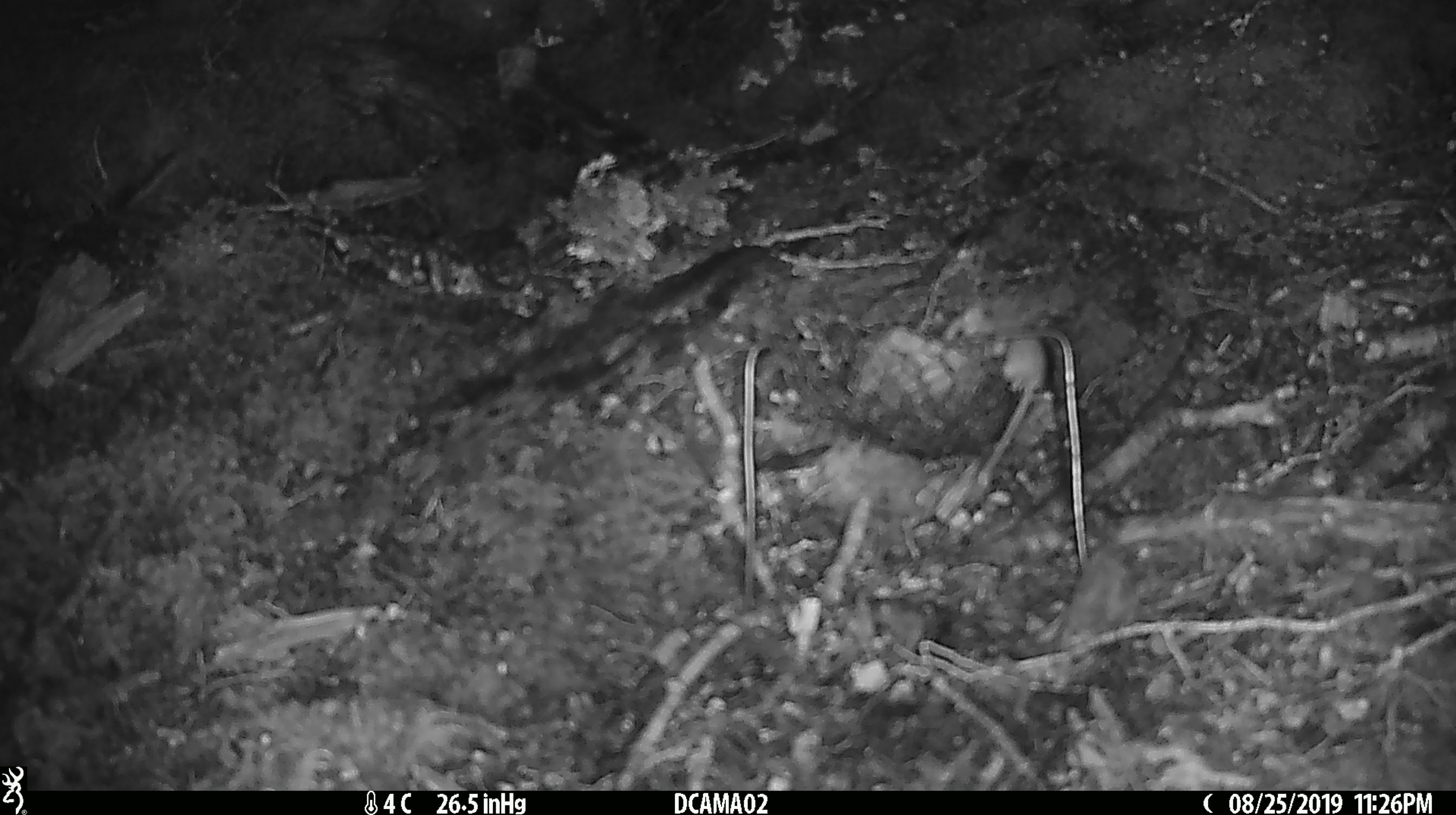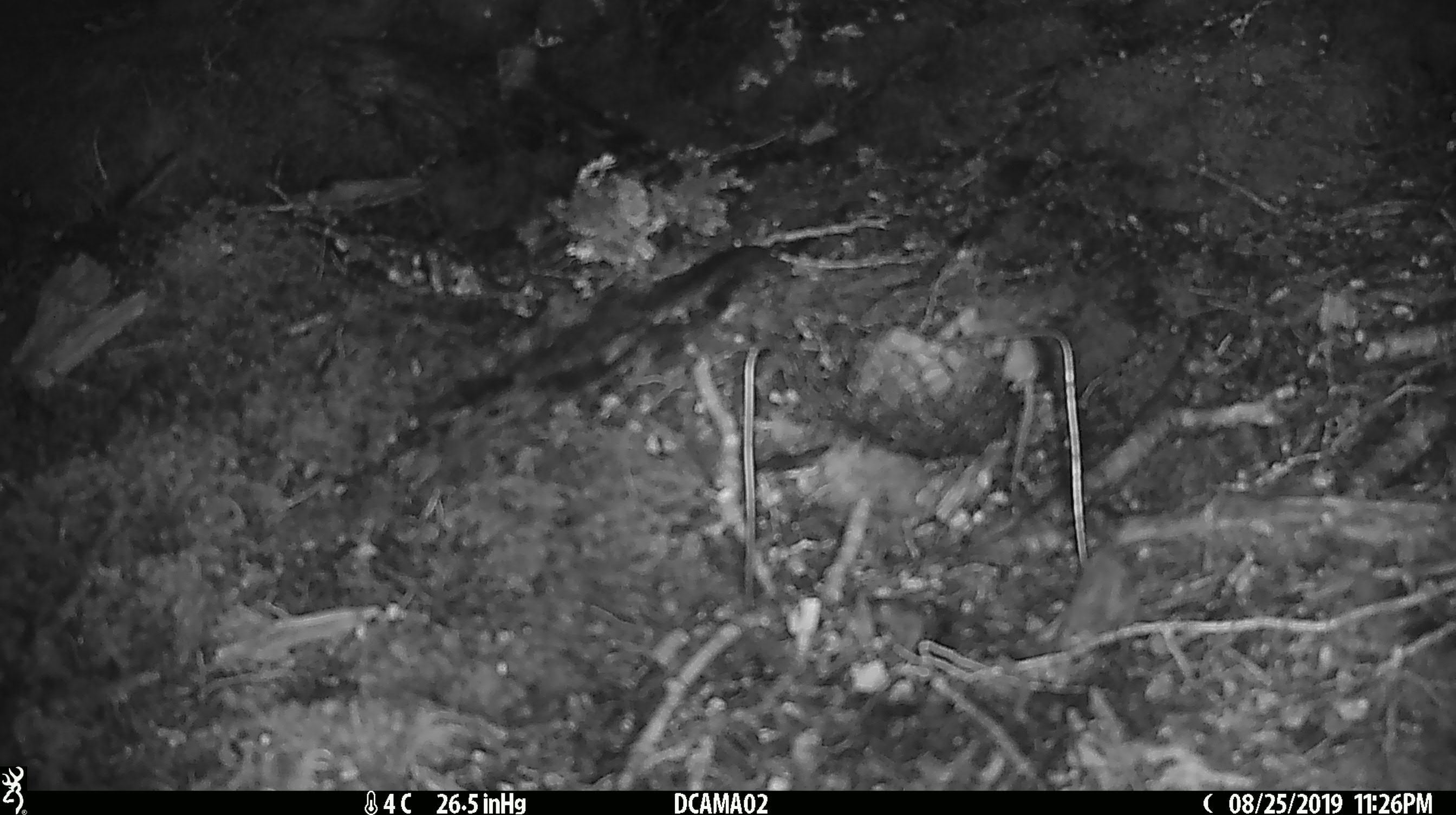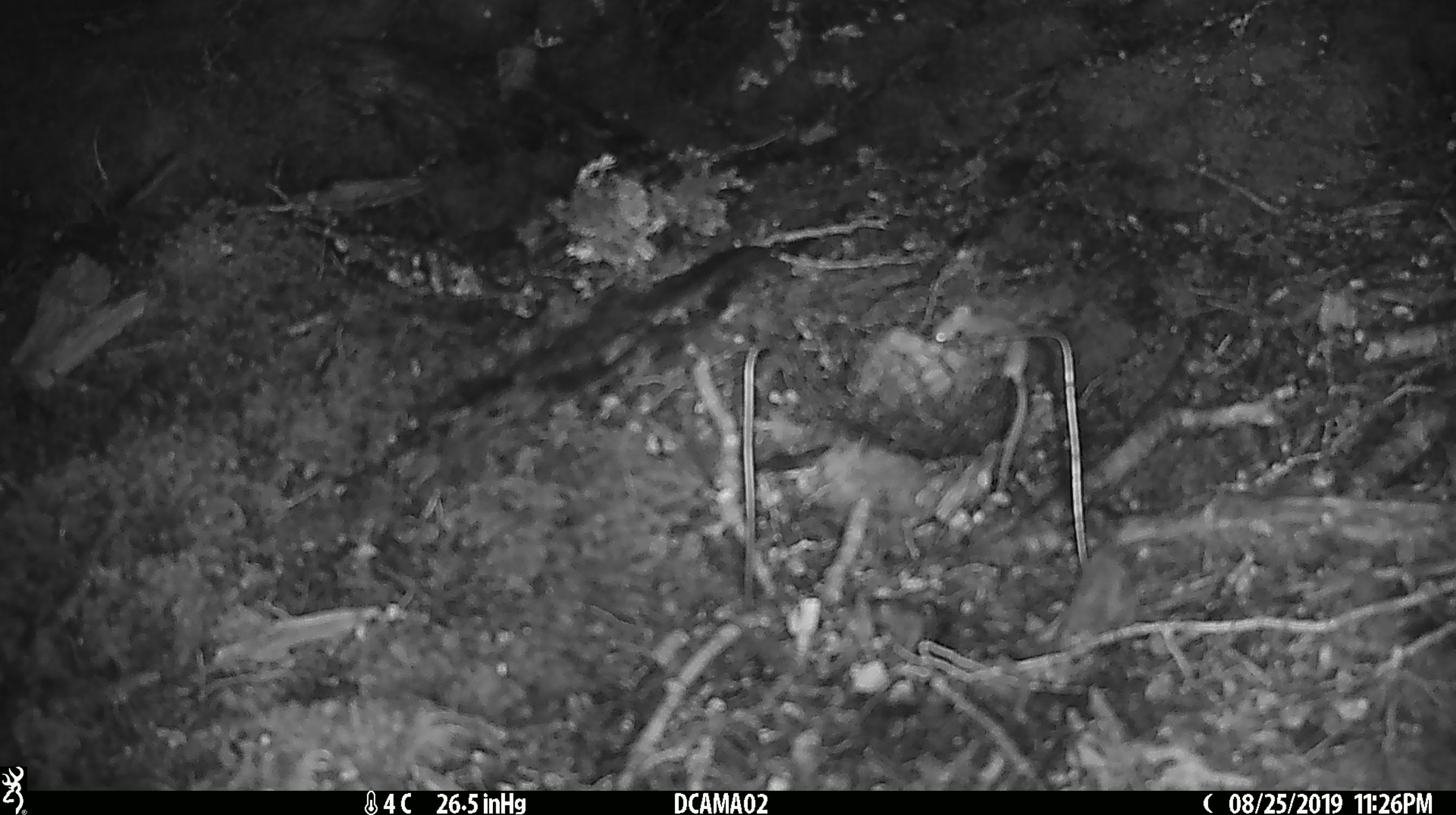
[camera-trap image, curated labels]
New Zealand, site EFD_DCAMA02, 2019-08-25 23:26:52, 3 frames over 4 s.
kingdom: Animalia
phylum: Chordata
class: Mammalia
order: Rodentia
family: Muridae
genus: Mus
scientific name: Mus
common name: mouse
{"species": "mouse (Mus)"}